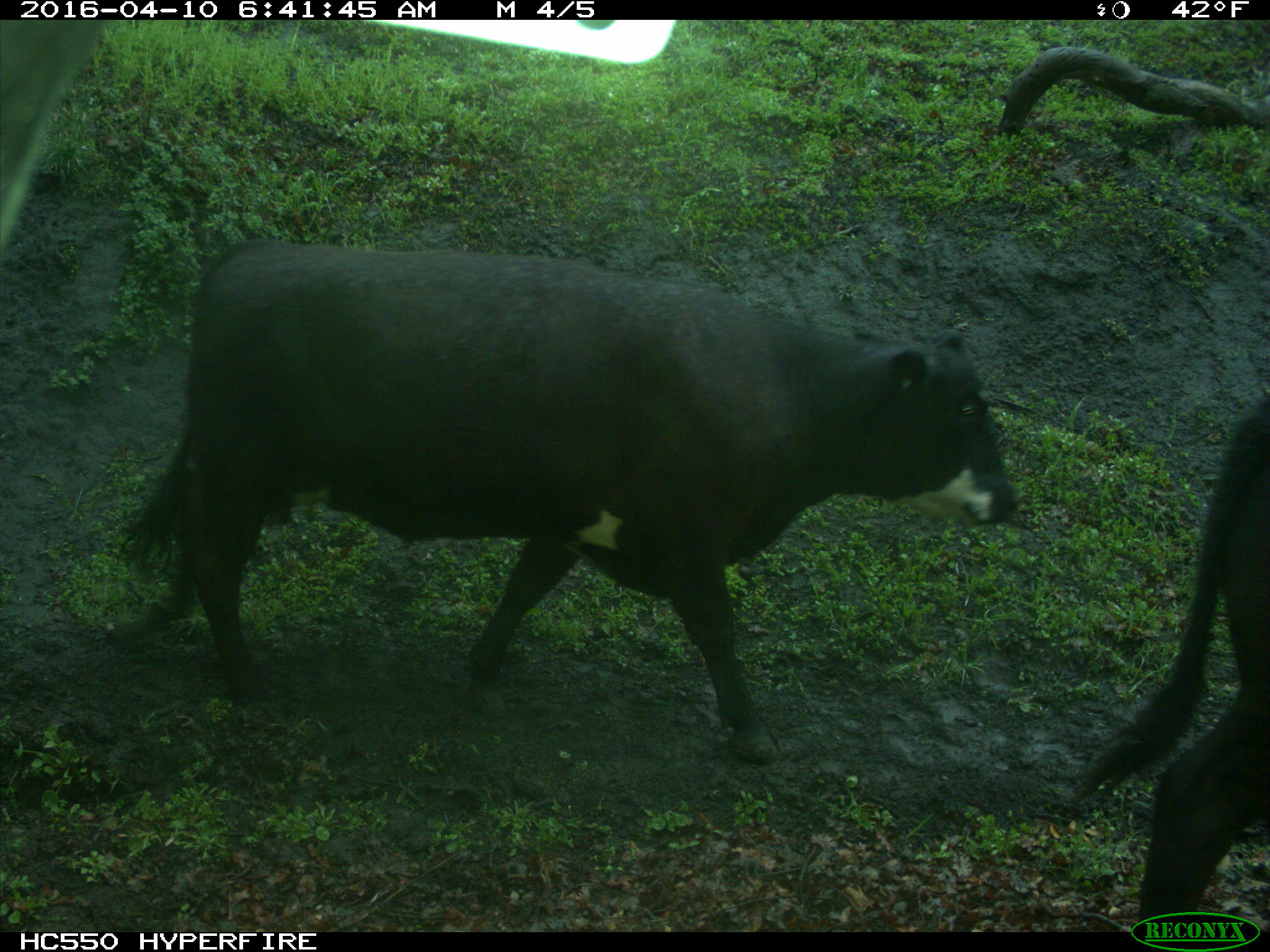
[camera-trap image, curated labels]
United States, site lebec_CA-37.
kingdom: Animalia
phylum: Chordata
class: Mammalia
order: Artiodactyla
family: Bovidae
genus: Bos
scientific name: Bos taurus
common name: domestic cow